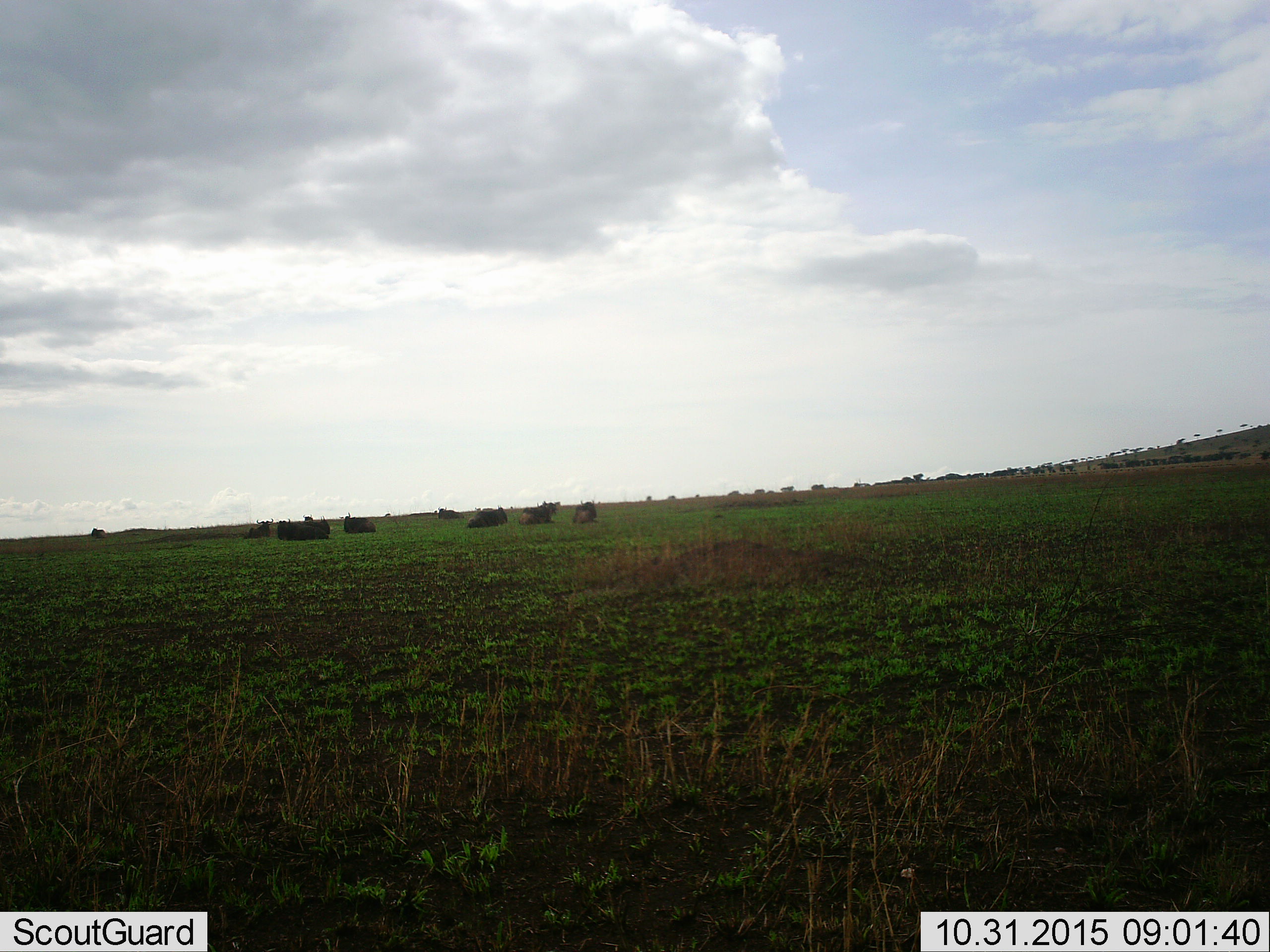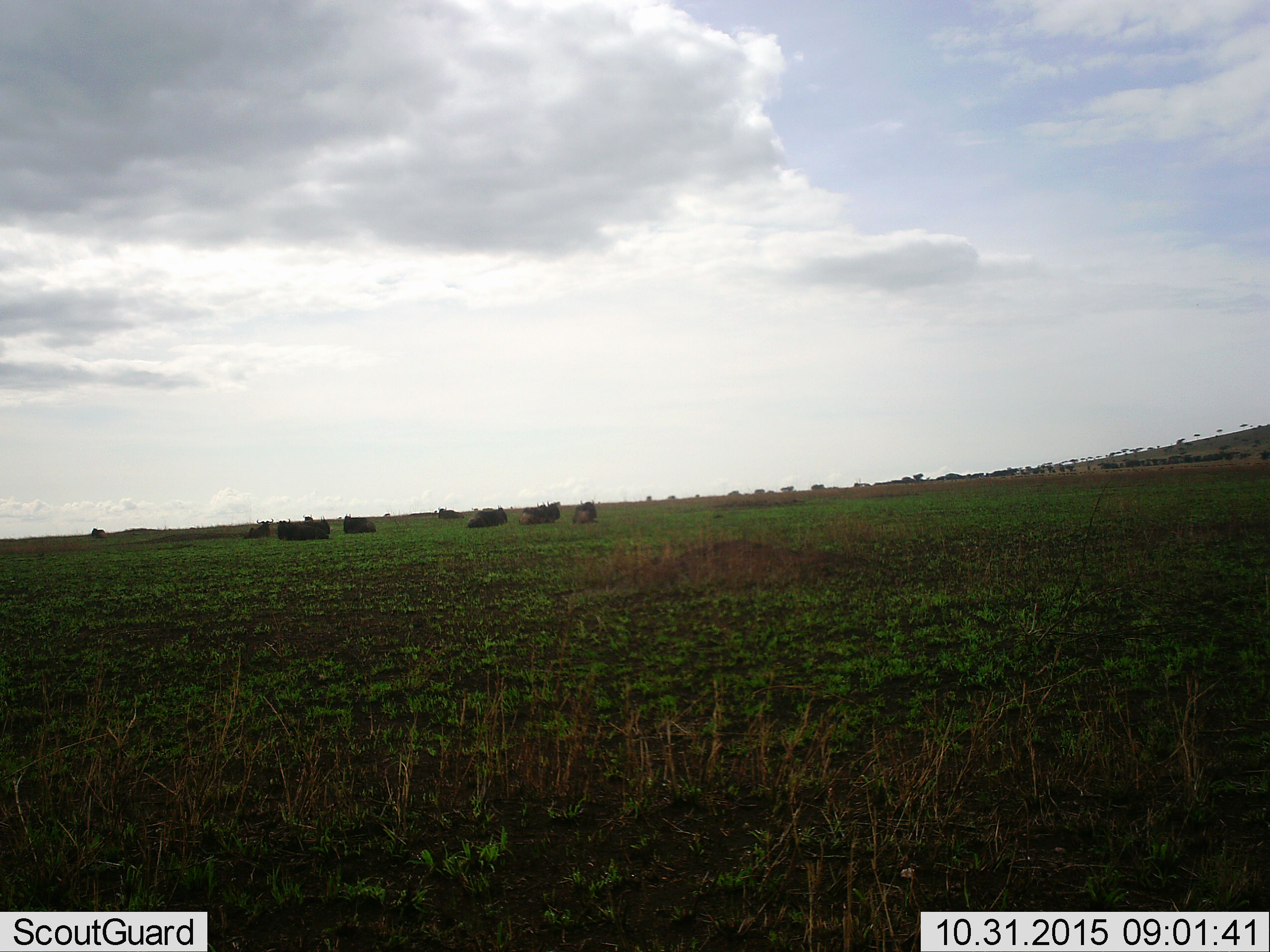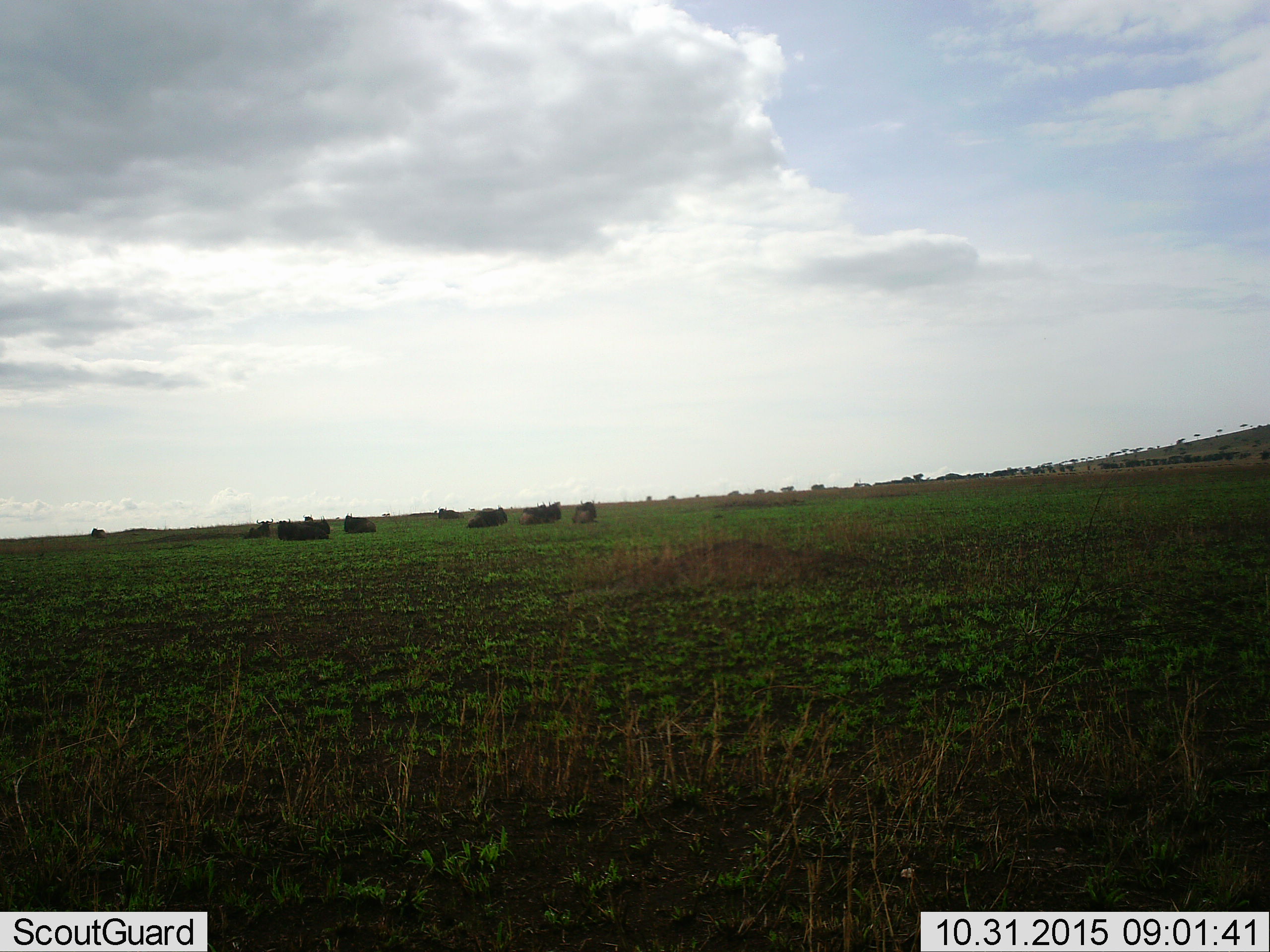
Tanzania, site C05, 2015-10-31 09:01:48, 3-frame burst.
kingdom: Animalia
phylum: Chordata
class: Mammalia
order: Artiodactyla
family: Bovidae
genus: Connochaetes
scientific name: Connochaetes taurinus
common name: blue wildebeest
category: wildebeest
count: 10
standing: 0%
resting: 100%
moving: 18%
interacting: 0%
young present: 0%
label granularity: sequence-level